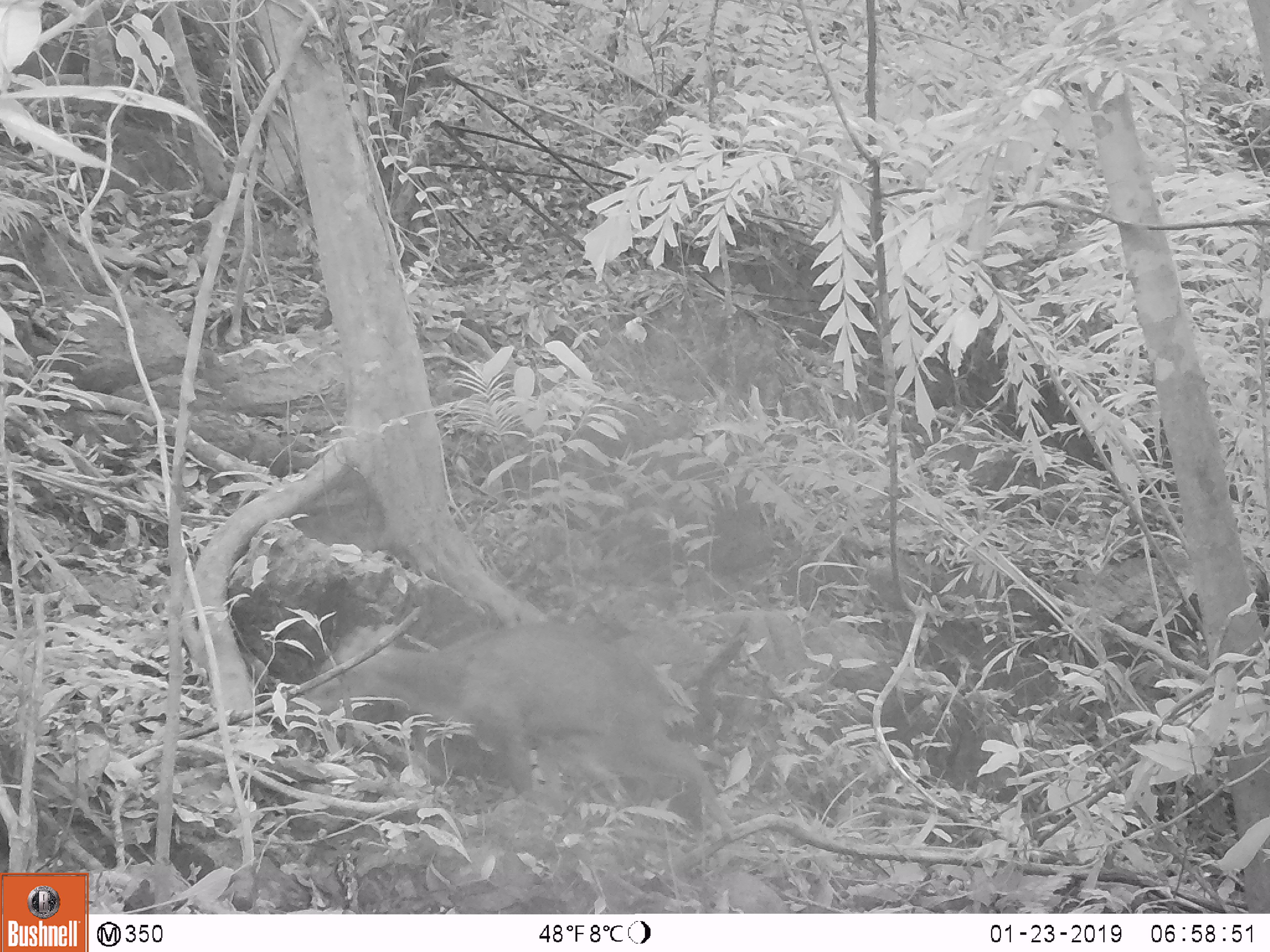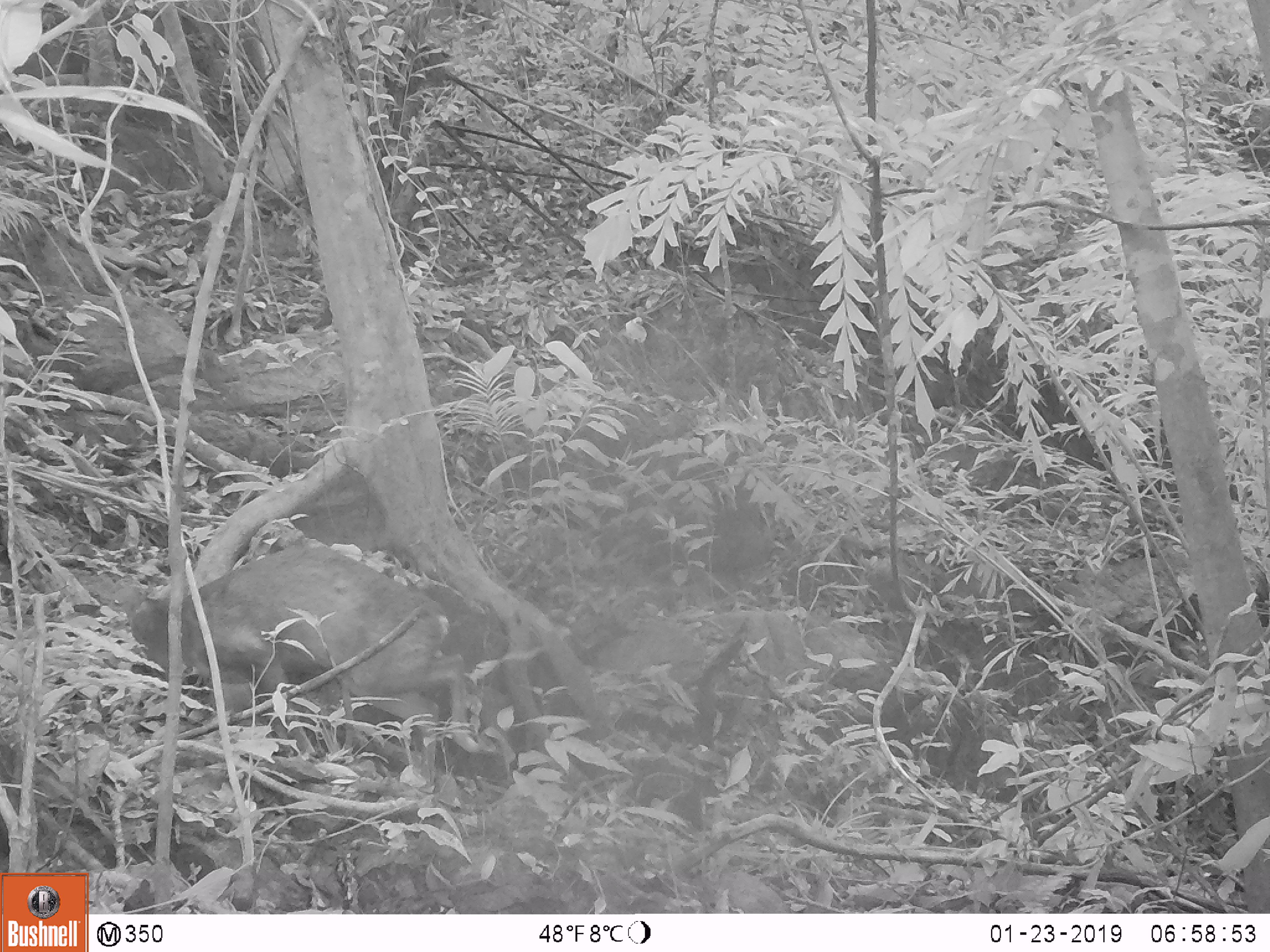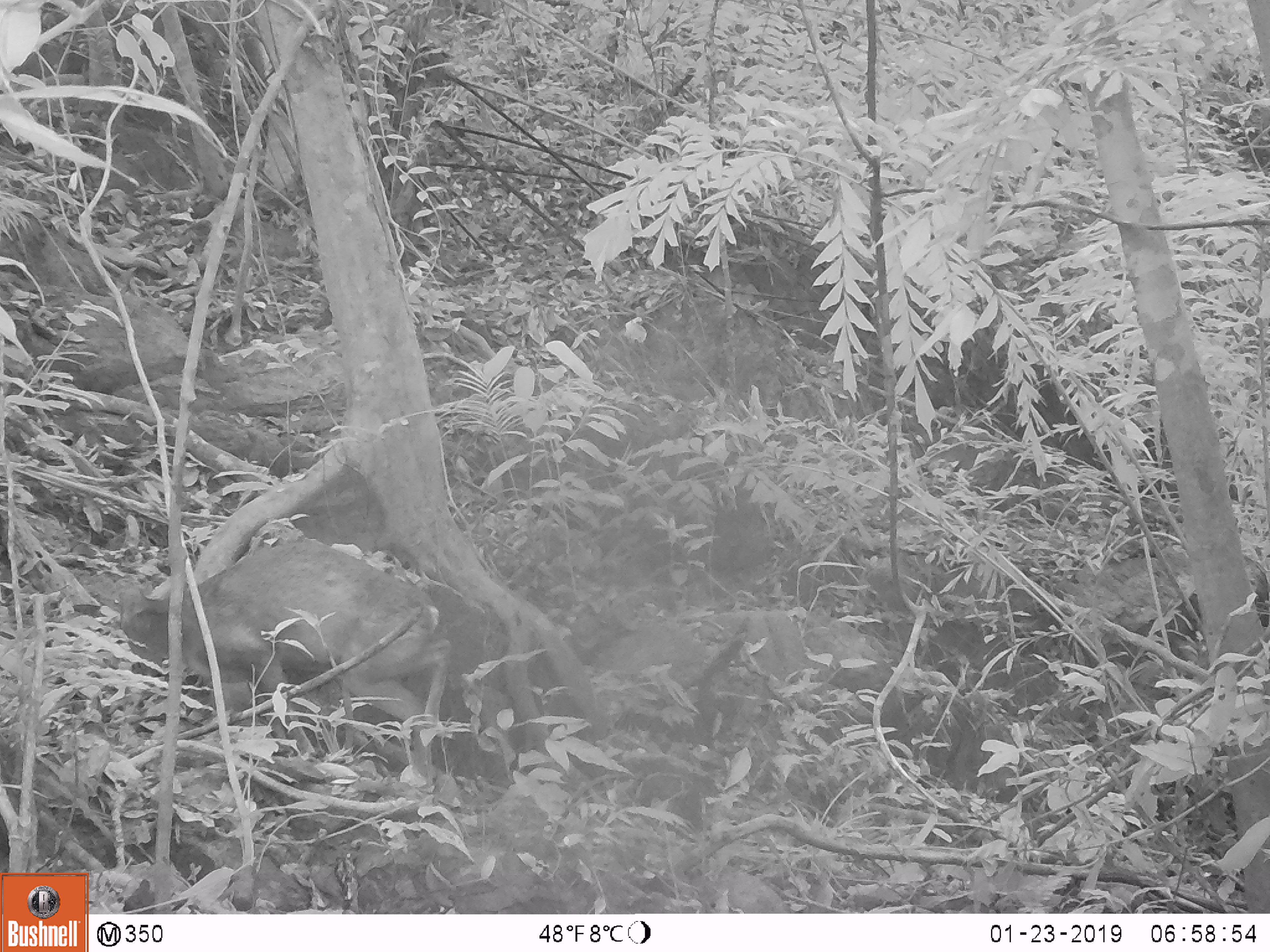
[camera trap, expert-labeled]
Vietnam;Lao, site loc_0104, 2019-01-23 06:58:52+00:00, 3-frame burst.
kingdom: Animalia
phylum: Chordata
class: Mammalia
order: Artiodactyla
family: Cervidae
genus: Muntiacus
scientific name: Muntiacus rooseveltorum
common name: roosevelt's muntjac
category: roosevelts muntjac group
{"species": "roosevelts muntjac group (roosevelt's muntjac) (Muntiacus rooseveltorum)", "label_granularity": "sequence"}